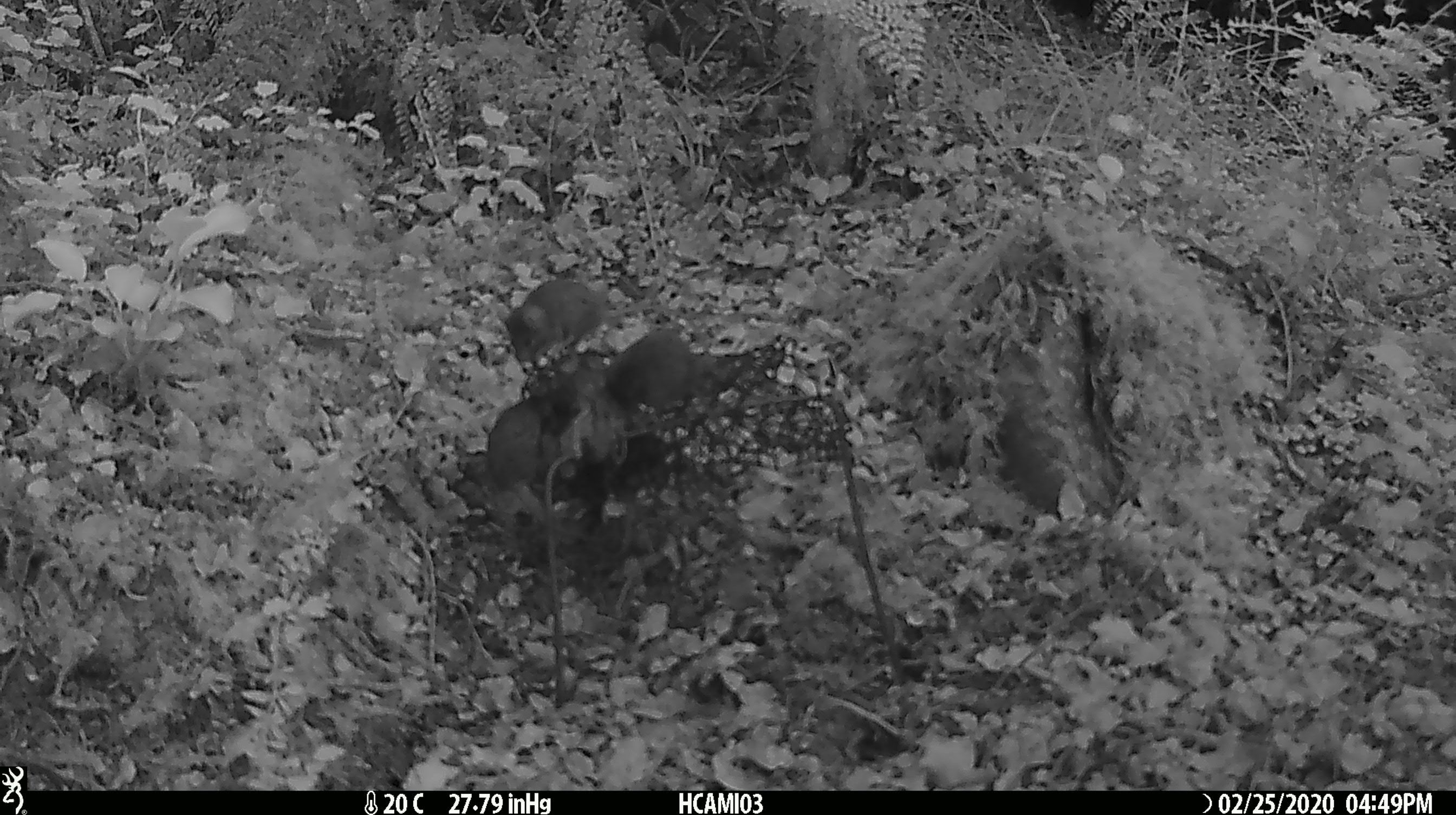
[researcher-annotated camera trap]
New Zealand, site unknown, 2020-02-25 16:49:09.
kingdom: Animalia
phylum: Chordata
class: Mammalia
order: Rodentia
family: Muridae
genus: Mus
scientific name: Mus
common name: mouse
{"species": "mouse (Mus)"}